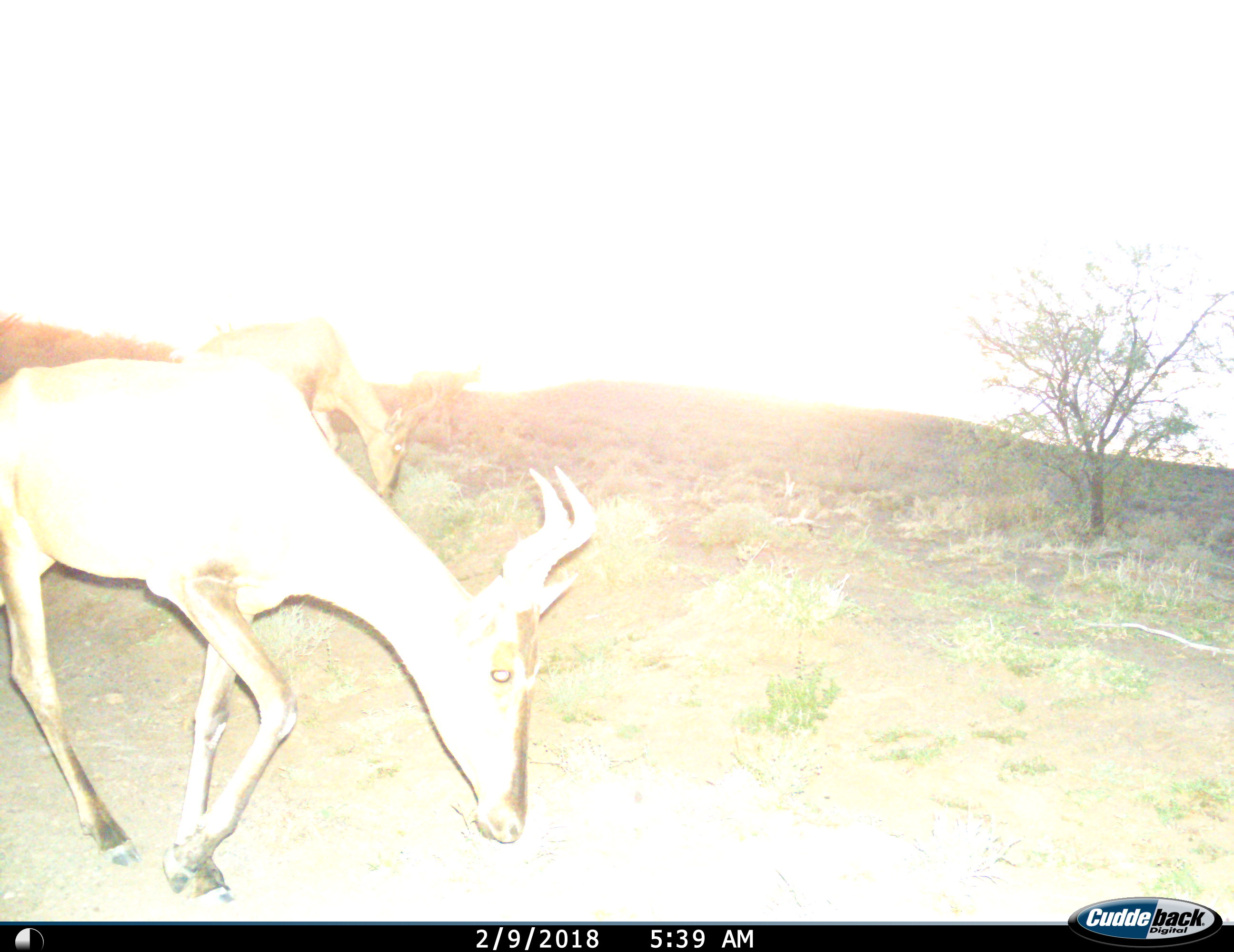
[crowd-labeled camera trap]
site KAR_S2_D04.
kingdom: Animalia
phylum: Chordata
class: Mammalia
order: Artiodactyla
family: Bovidae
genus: Alcelaphus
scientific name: Alcelaphus buselaphus caama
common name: red hartebeest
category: hartebeestred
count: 2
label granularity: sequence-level